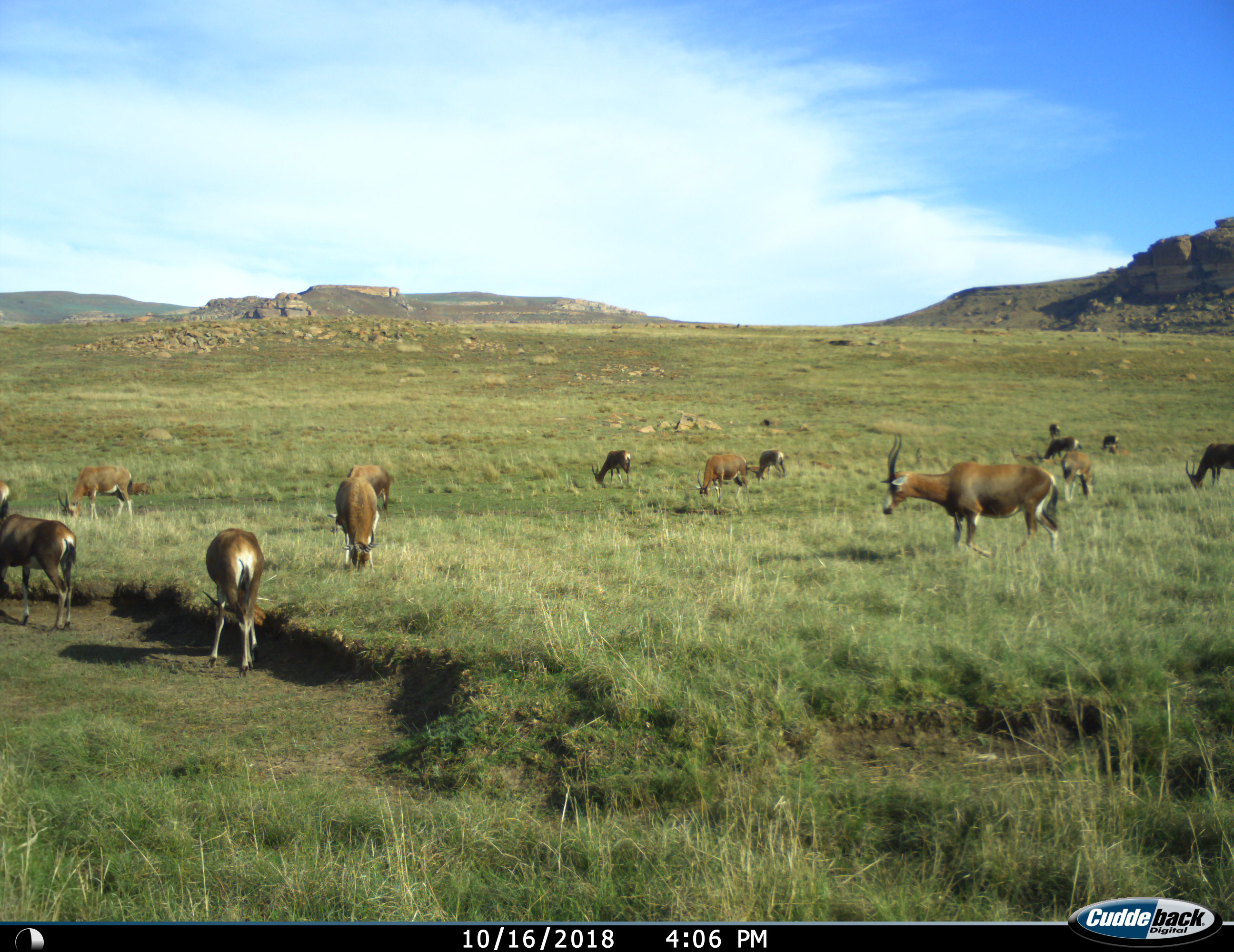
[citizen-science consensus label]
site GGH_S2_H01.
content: unidentified animal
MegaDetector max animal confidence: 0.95